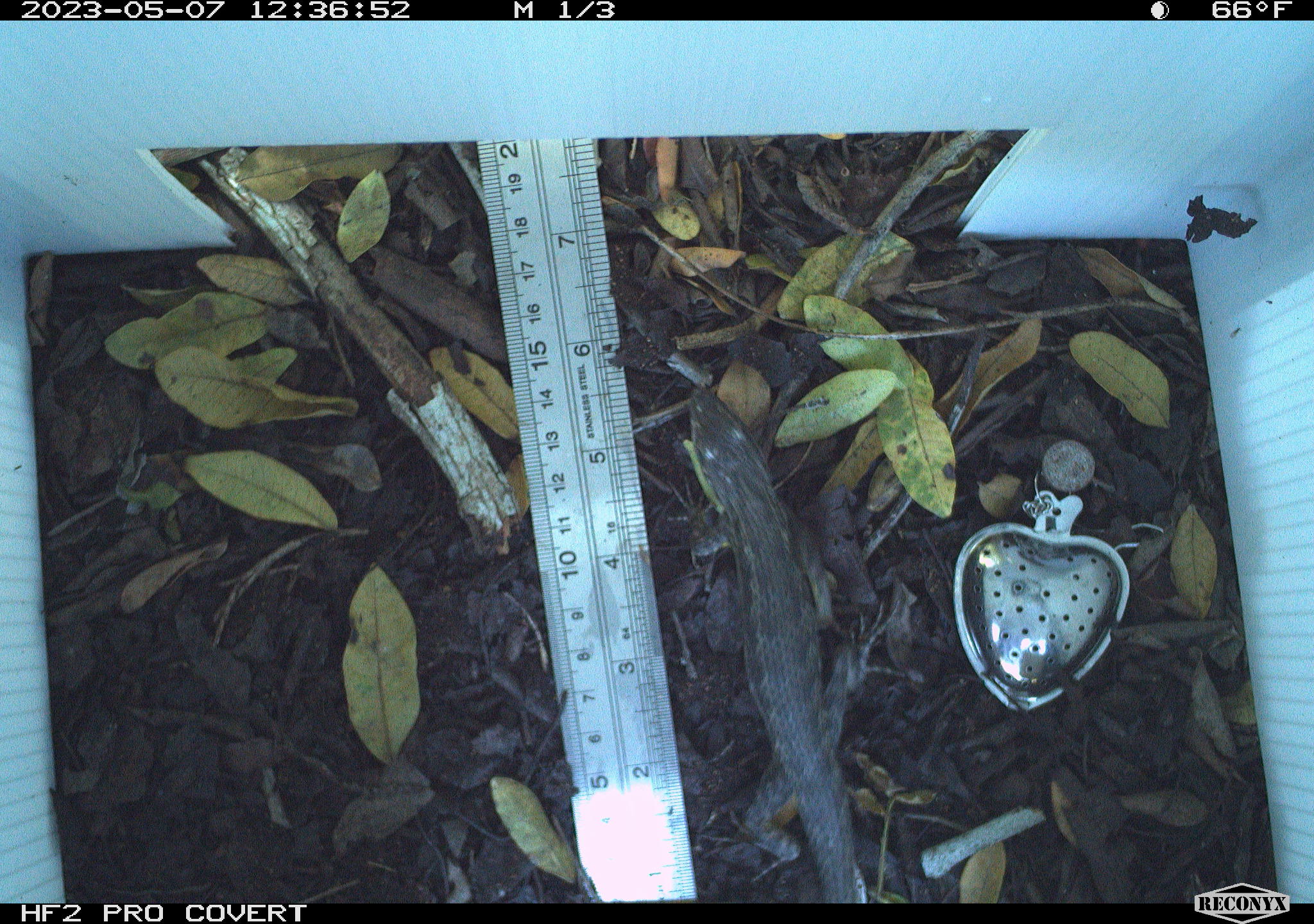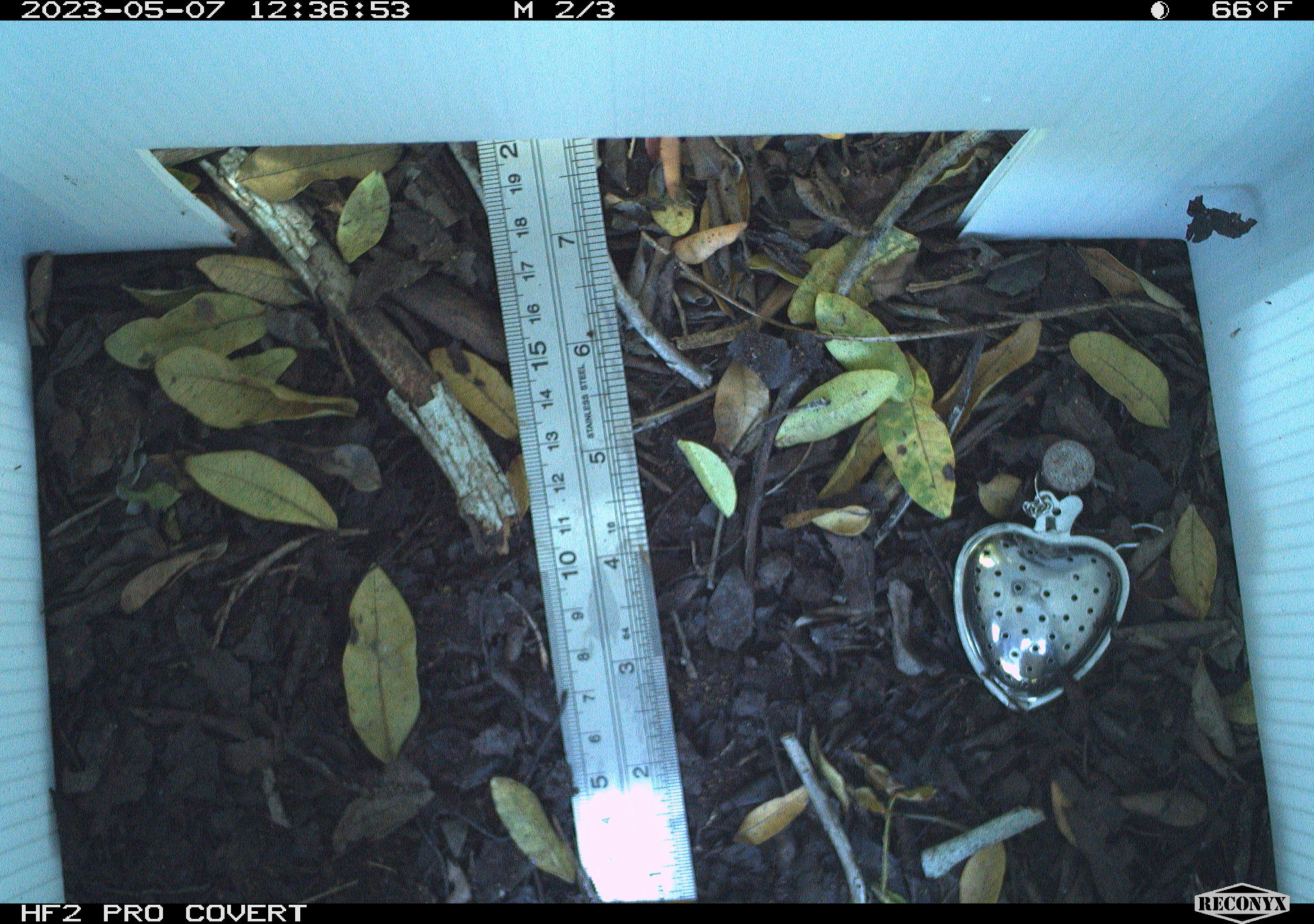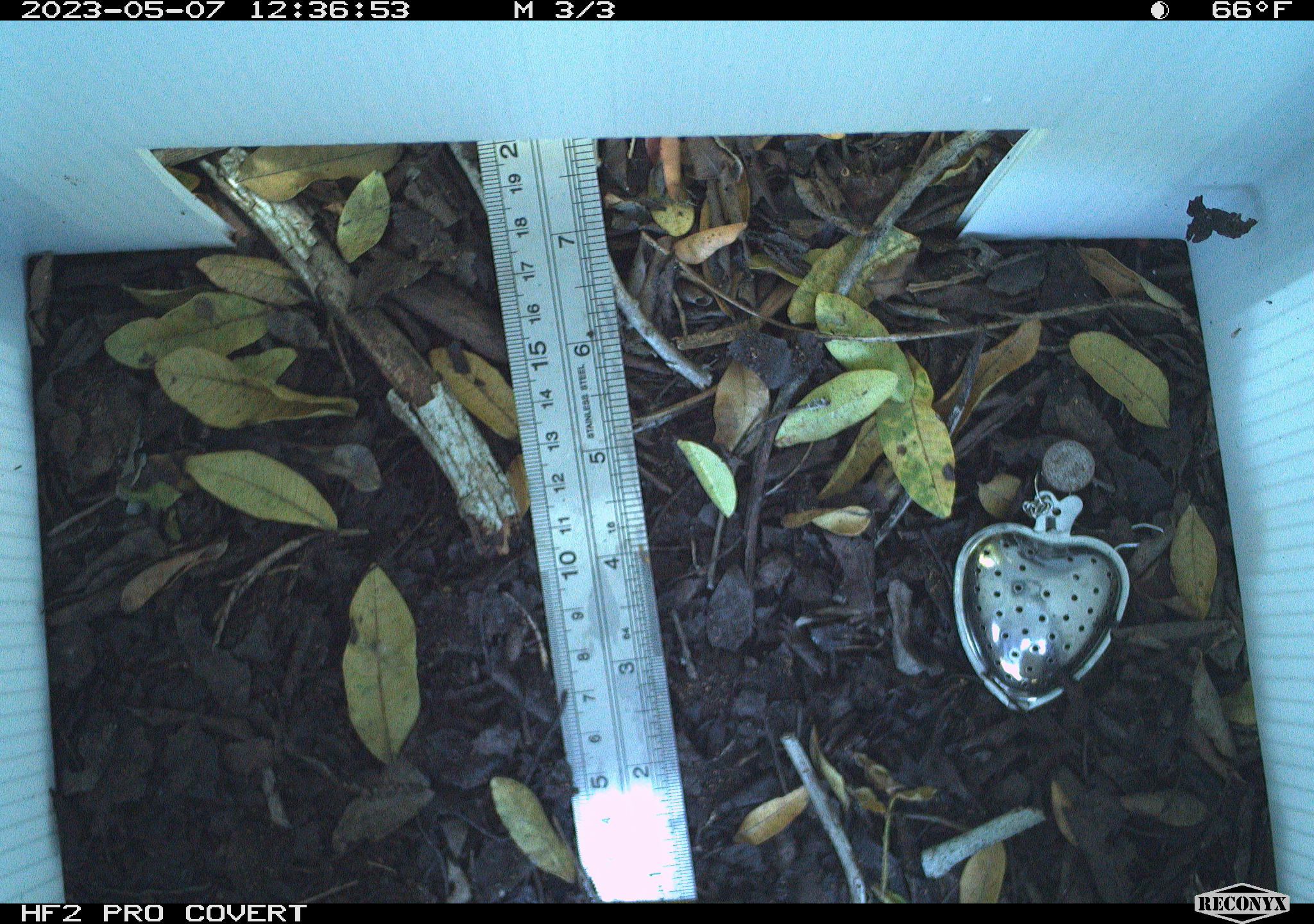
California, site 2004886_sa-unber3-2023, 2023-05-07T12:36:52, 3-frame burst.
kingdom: Animalia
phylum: Chordata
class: Reptilia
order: Squamata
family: Phrynosomatidae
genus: Sceloporus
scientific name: Sceloporus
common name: spiny lizards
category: sceloporus species